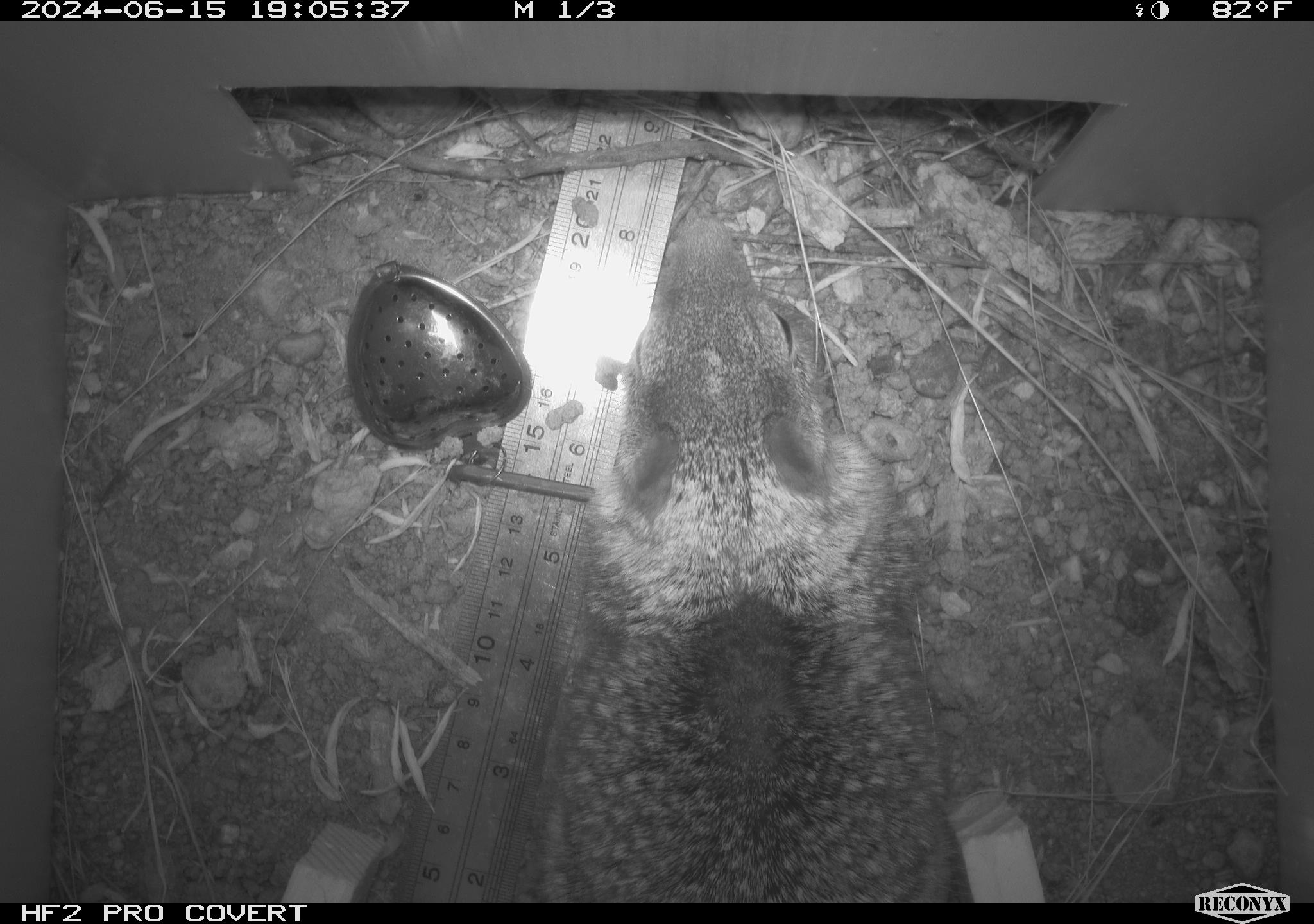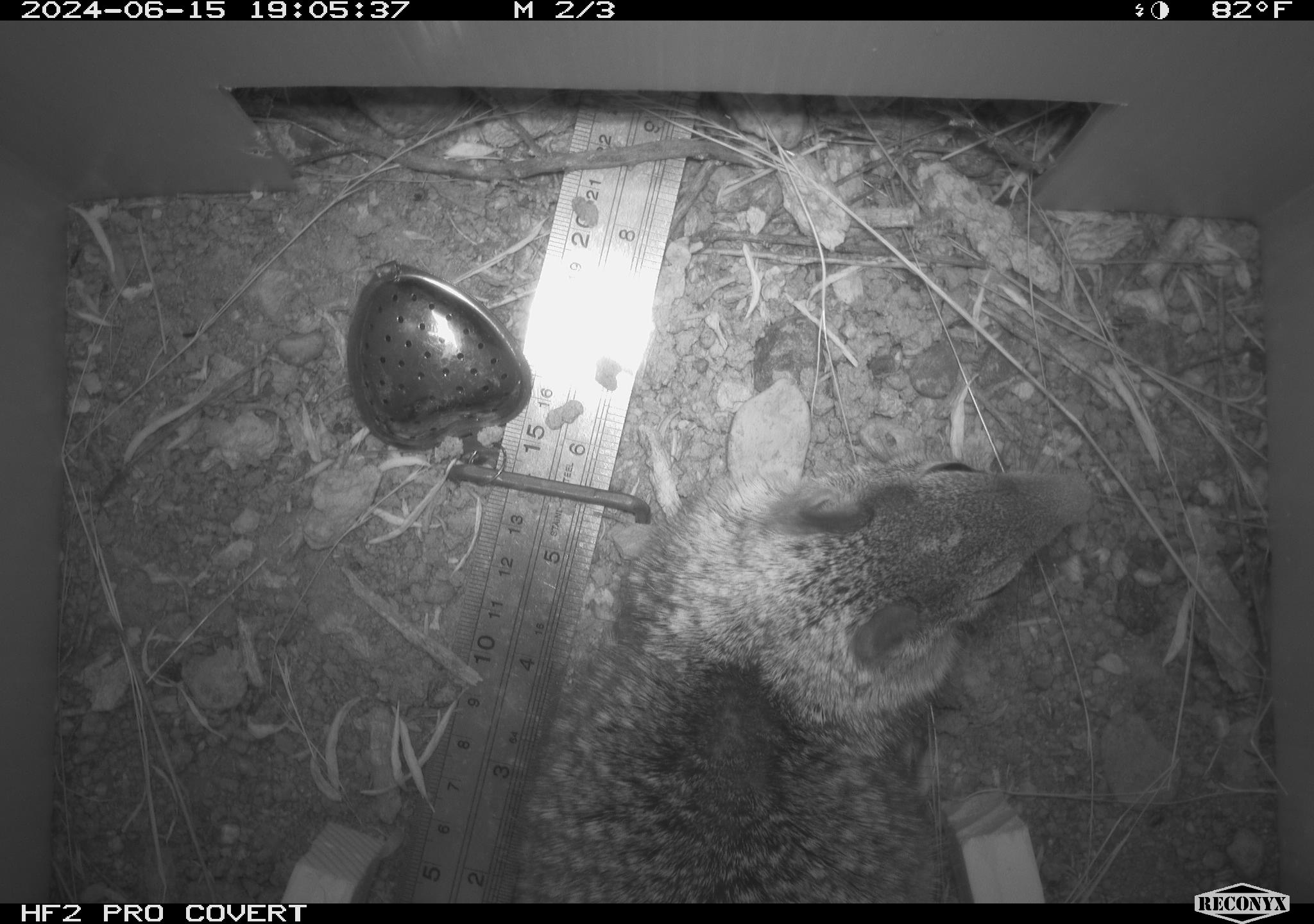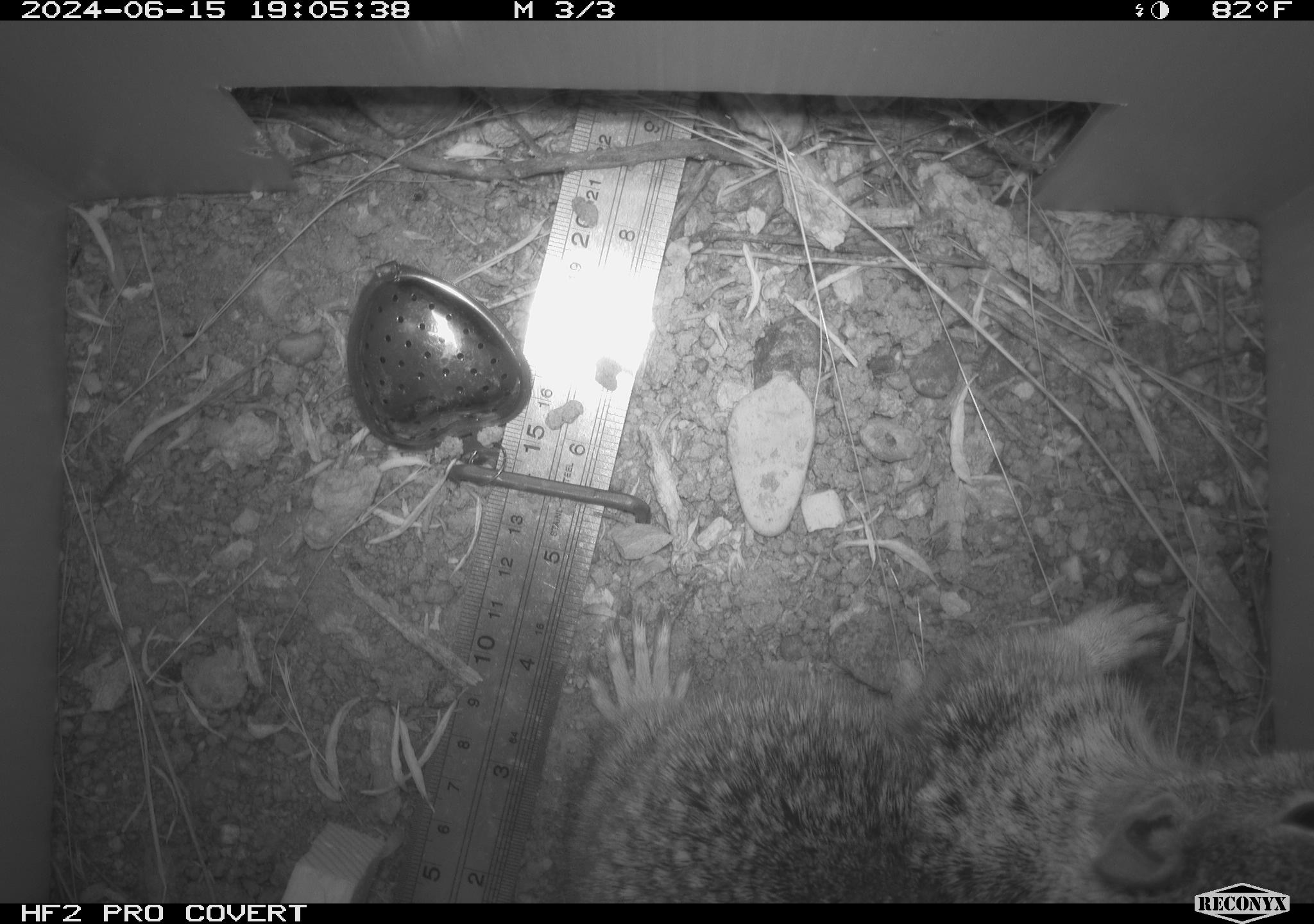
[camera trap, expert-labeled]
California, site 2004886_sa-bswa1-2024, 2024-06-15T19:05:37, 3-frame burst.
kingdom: Animalia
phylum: Chordata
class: Mammalia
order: Rodentia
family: Sciuridae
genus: Otospermophilus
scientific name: Otospermophilus beecheyi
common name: california ground squirrel